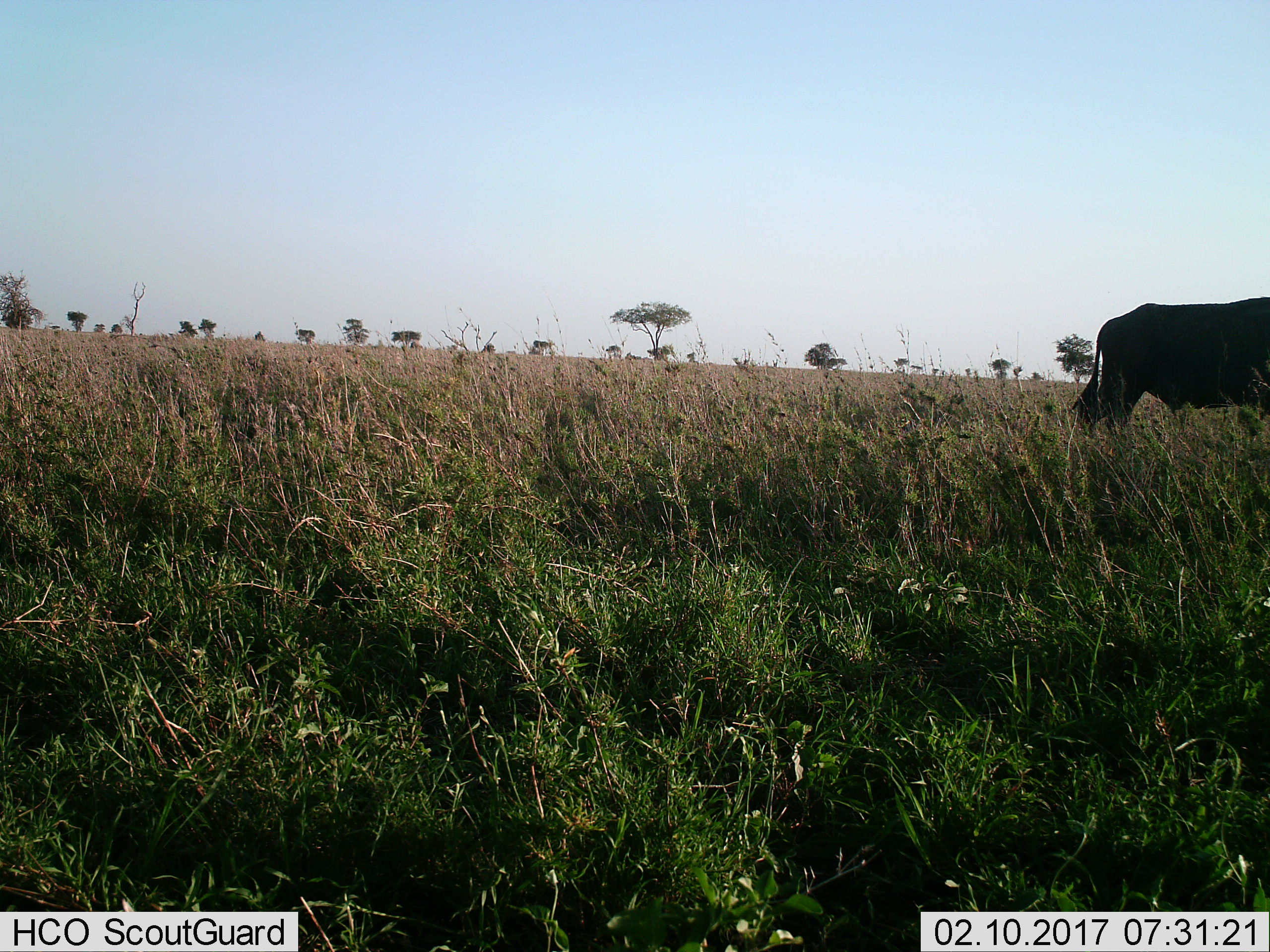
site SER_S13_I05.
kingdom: Animalia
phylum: Chordata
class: Mammalia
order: Artiodactyla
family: Bovidae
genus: Connochaetes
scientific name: Connochaetes taurinus taurinus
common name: blue wildebeest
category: wildebeestblue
Wildebeestblue (blue wildebeest) (Connochaetes taurinus taurinus), count 1. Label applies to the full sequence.